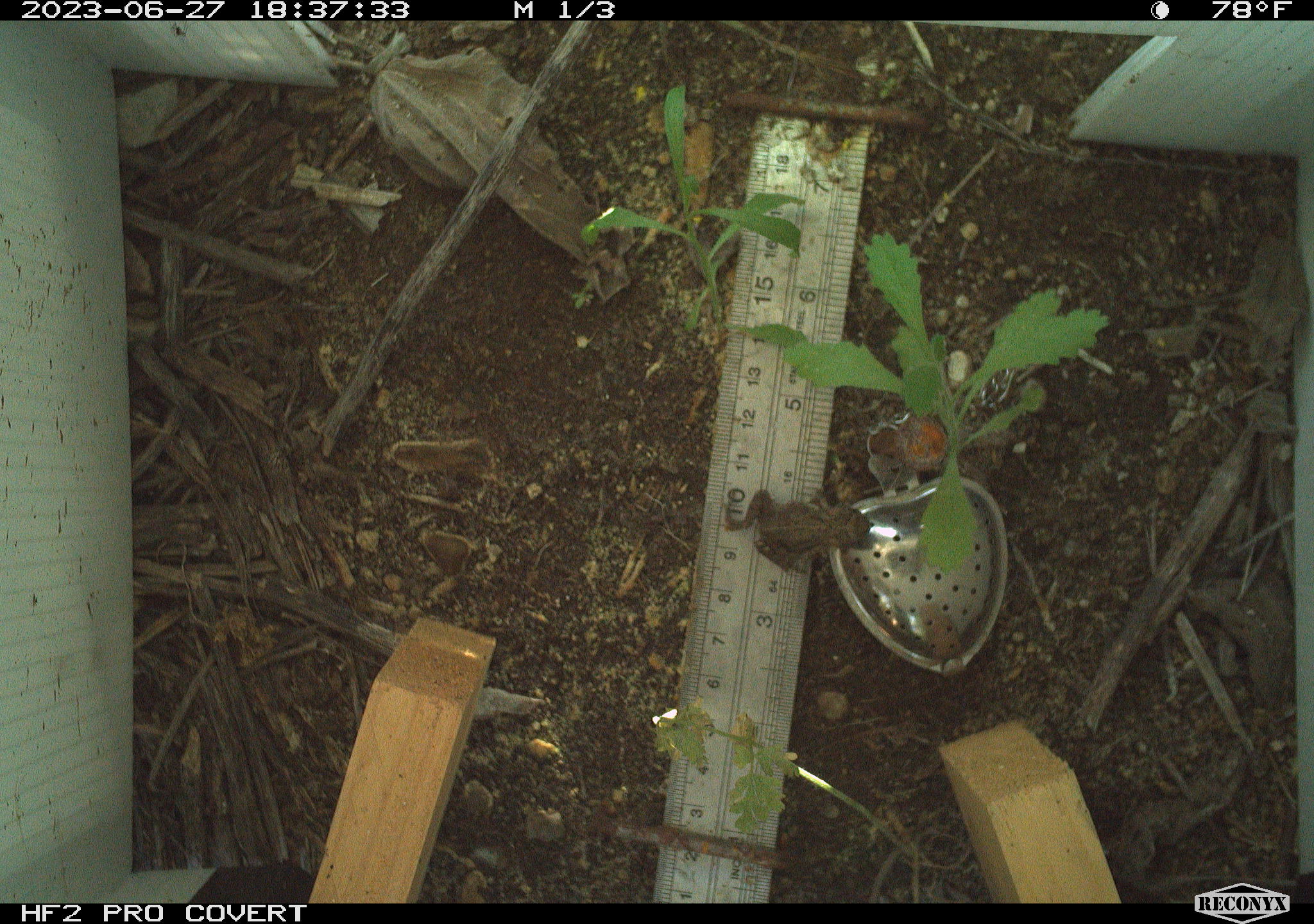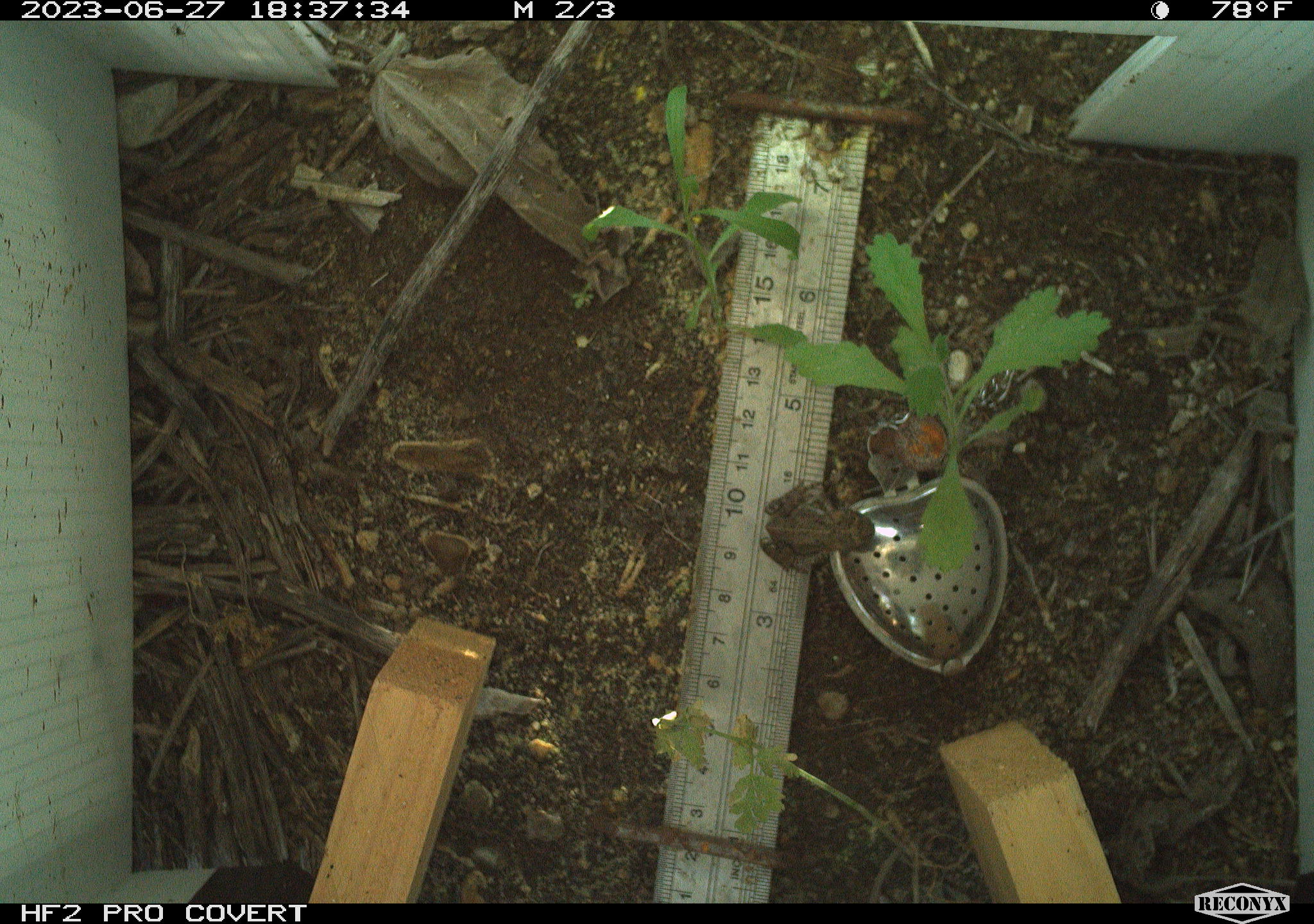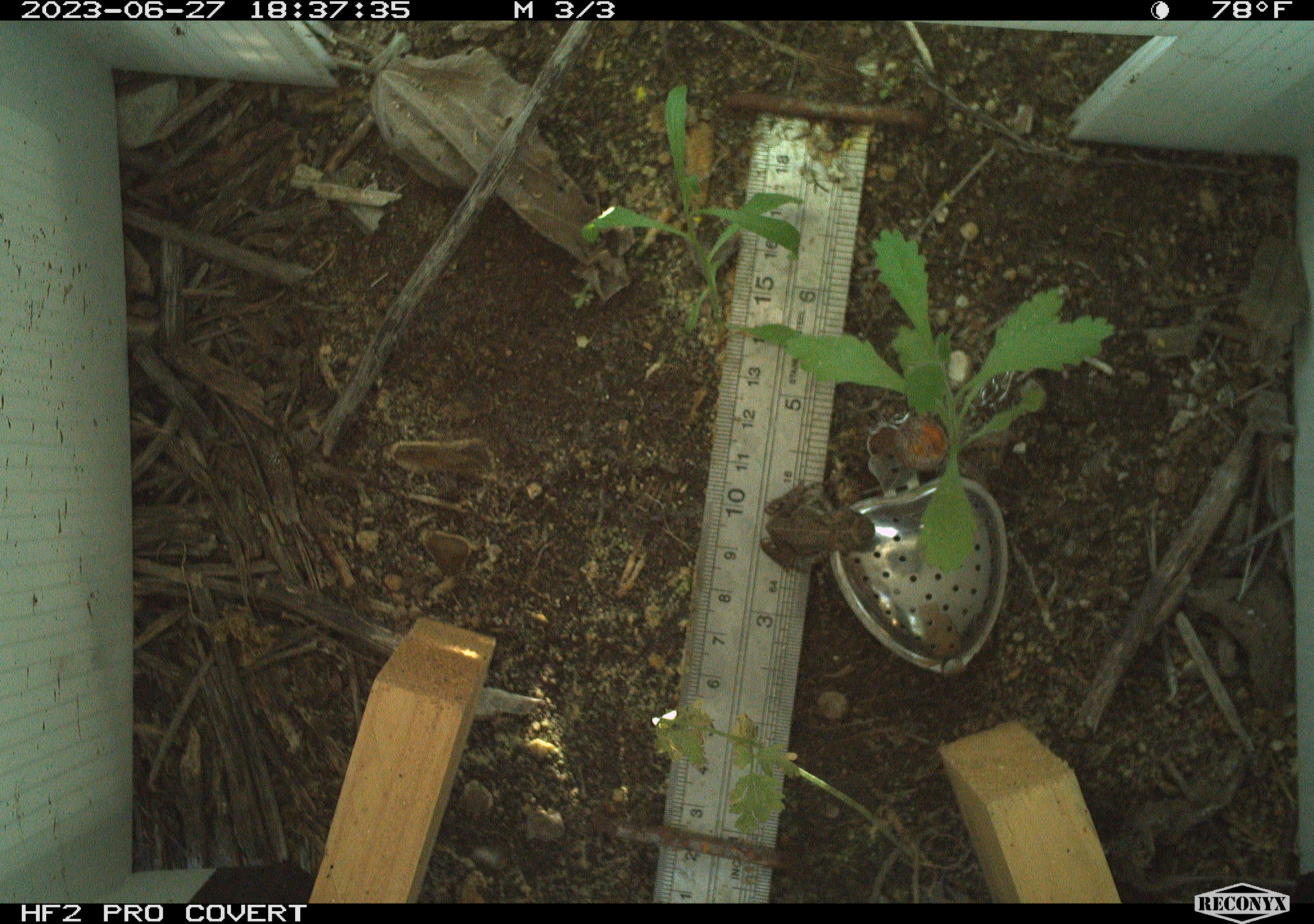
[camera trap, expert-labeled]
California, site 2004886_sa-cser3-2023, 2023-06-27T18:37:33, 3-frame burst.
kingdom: Animalia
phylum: Chordata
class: Amphibia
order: Anura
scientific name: Anura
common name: frogs